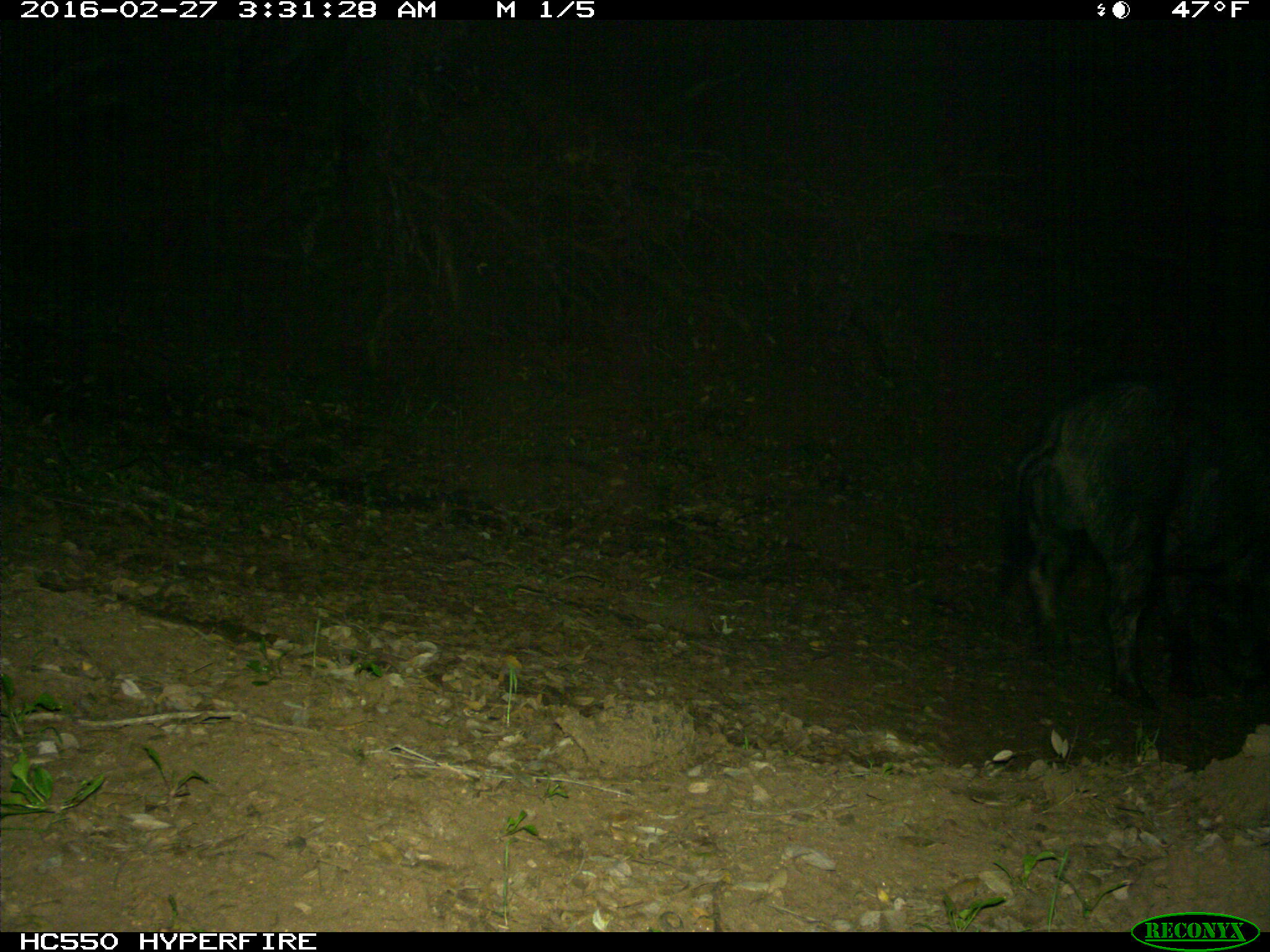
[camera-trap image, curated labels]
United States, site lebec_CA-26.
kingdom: Animalia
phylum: Chordata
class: Mammalia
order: Artiodactyla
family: Suidae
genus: Sus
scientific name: Sus scrofa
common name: wild boar